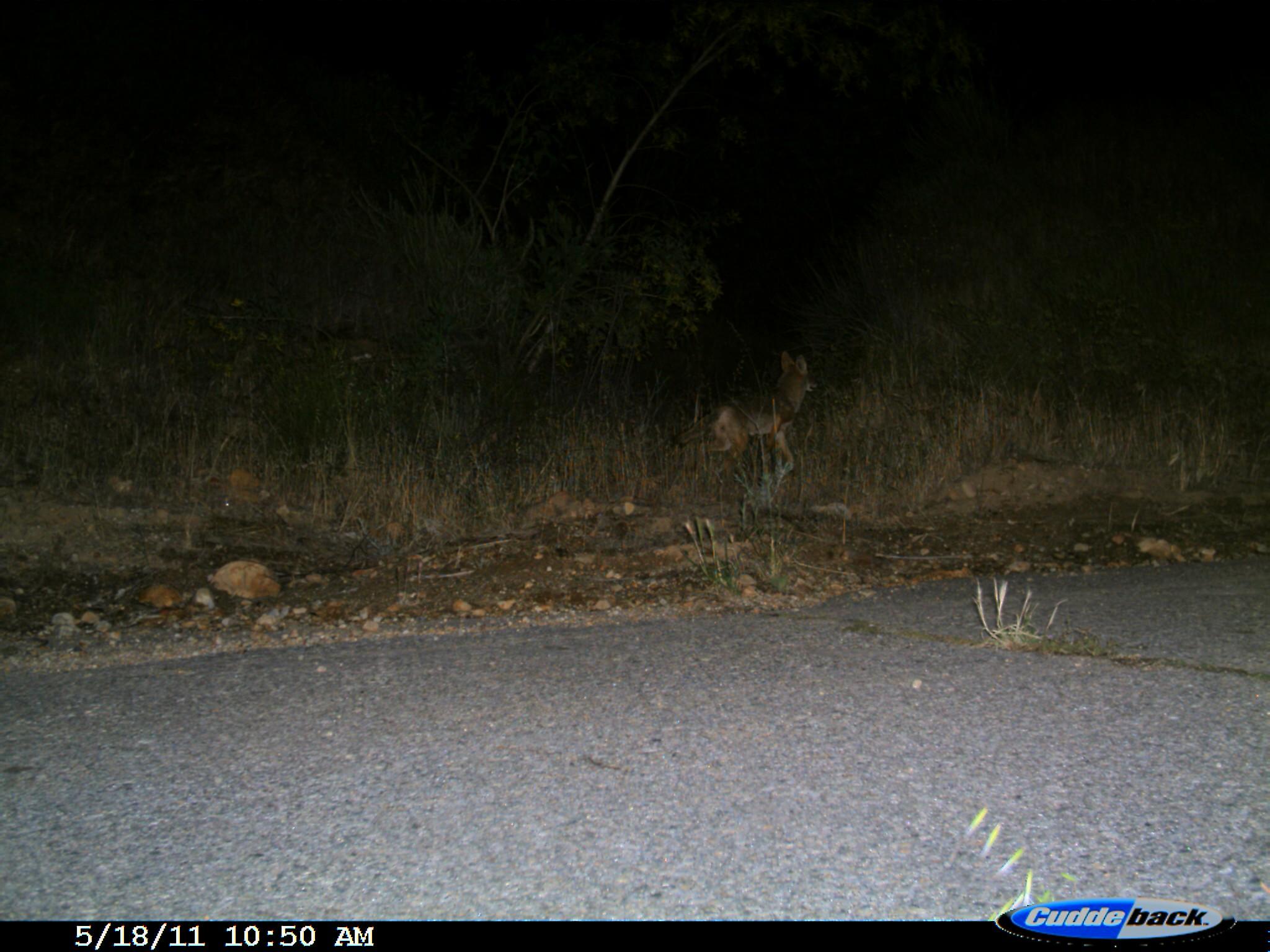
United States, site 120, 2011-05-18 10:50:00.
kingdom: Animalia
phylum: Chordata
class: Mammalia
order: Carnivora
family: Canidae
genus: Canis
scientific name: Canis latrans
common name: coyote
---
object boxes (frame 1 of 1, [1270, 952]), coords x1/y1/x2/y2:
coyote: 670/344/814/482